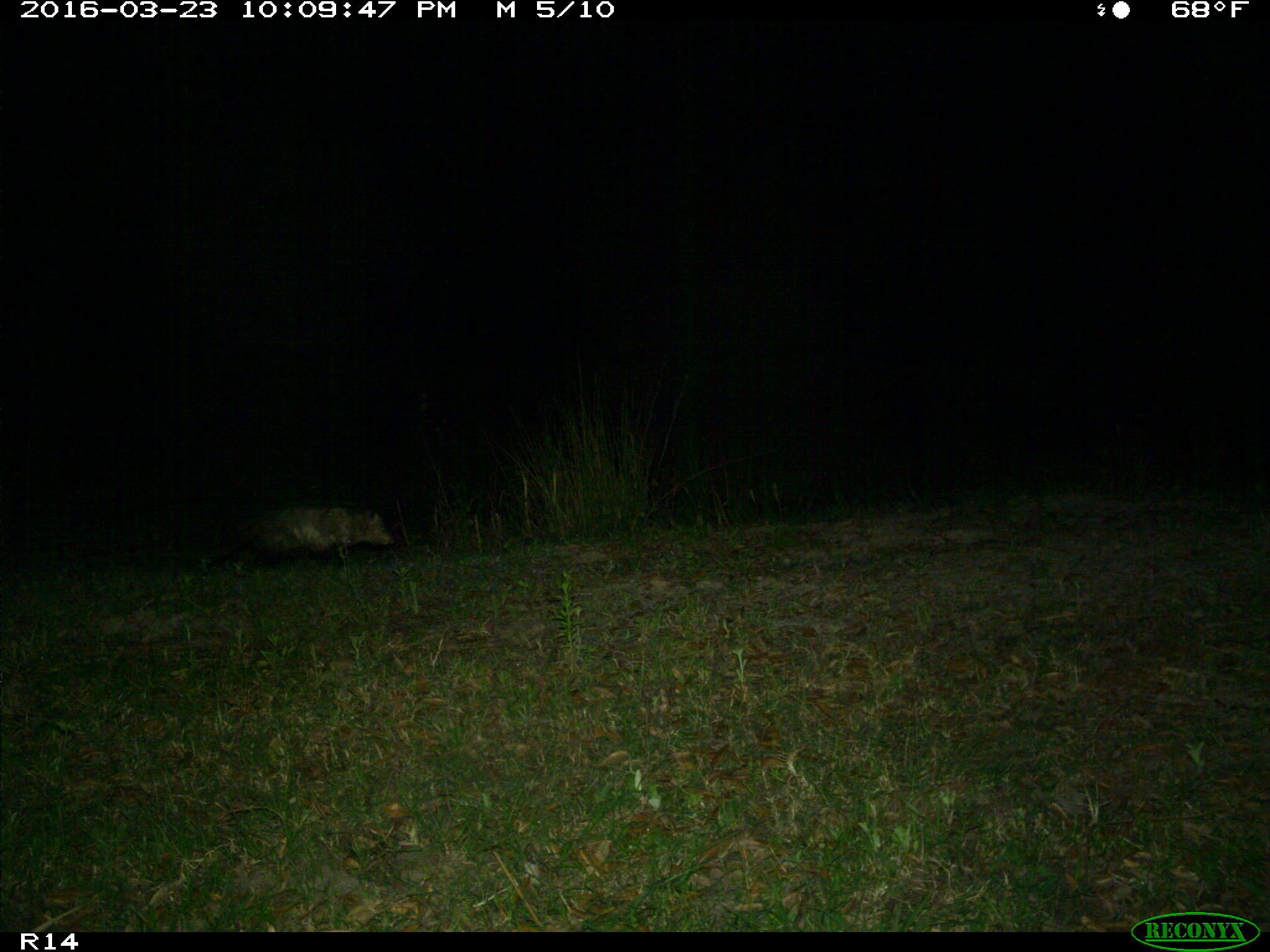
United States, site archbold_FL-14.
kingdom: Animalia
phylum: Chordata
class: Mammalia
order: Didelphimorphia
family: Didelphidae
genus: Didelphis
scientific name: Didelphis virginiana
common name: virginia opossum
Didelphis virginiana (virginia opossum).